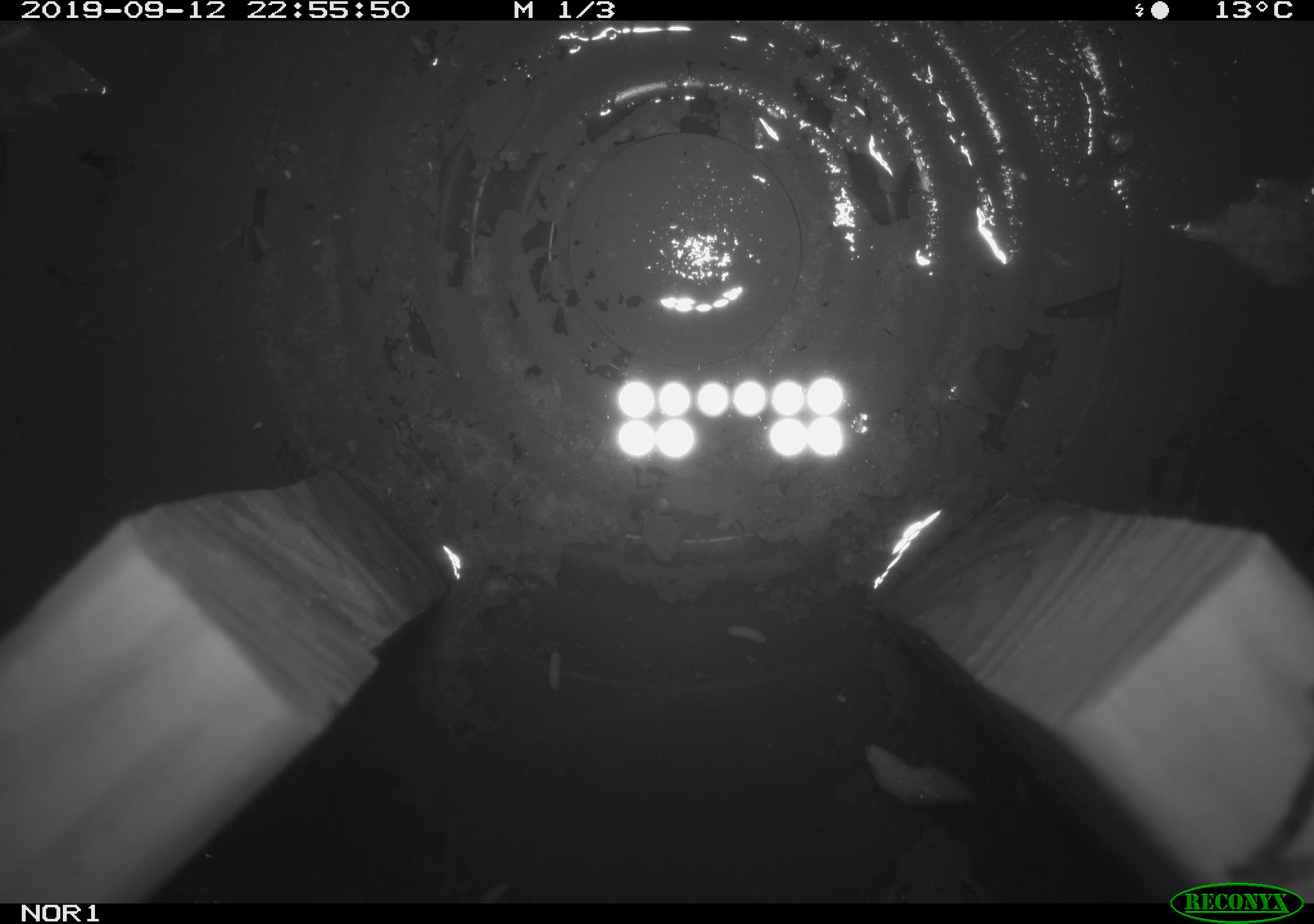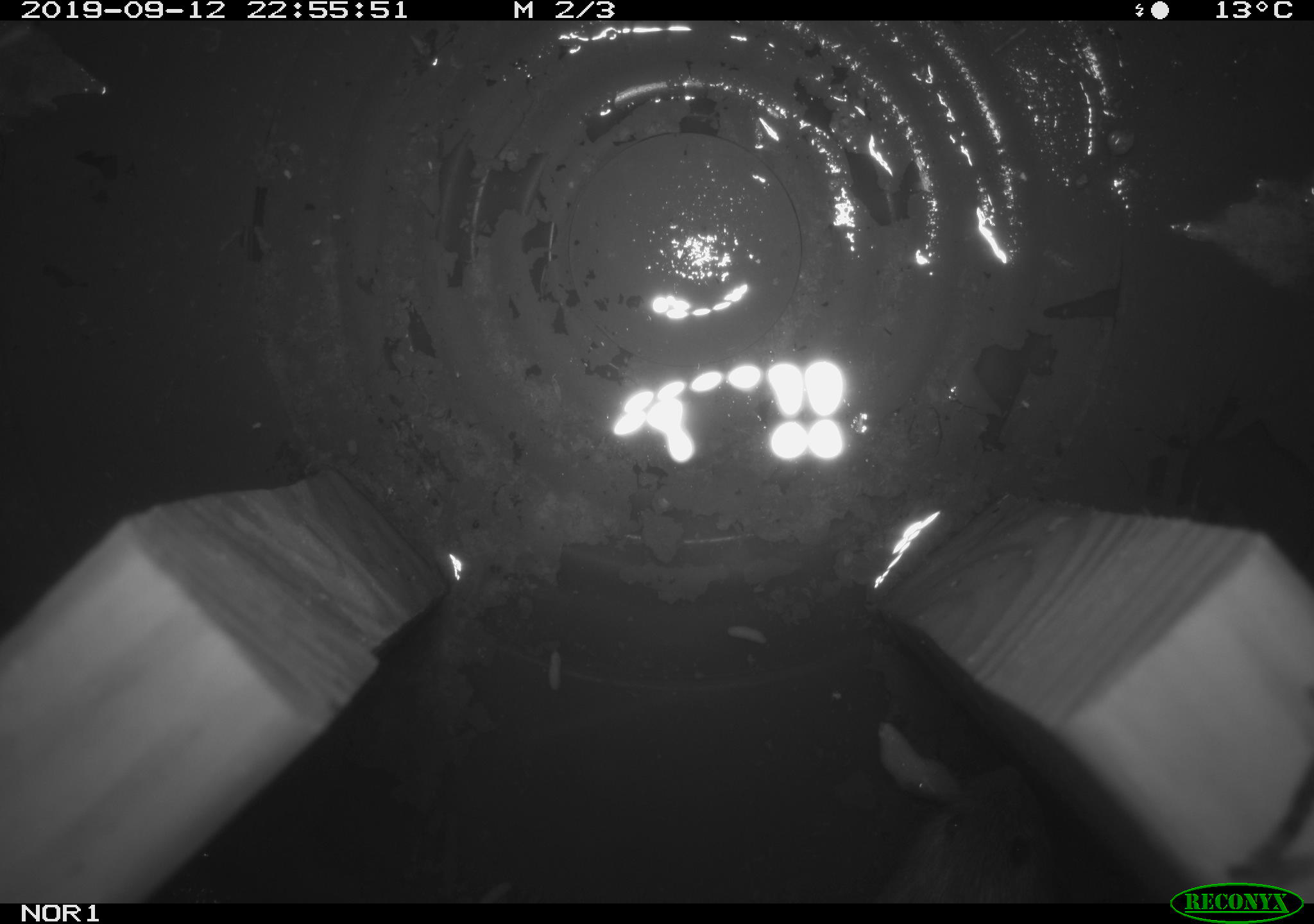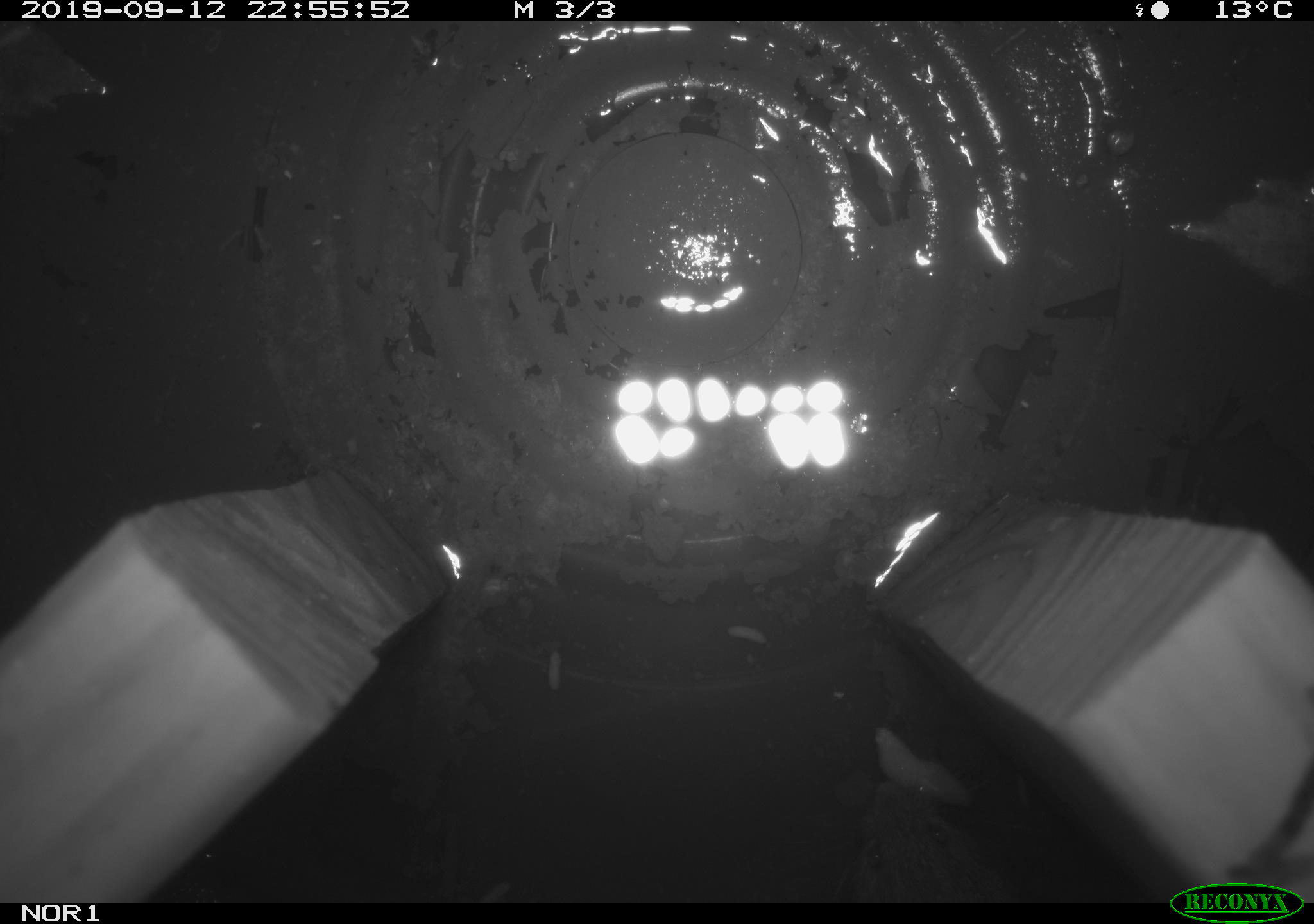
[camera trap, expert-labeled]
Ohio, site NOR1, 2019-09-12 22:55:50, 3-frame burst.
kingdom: Animalia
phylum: Chordata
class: Mammalia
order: Rodentia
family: Cricetidae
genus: Microtus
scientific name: Microtus pennsylvanicus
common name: meadow vole